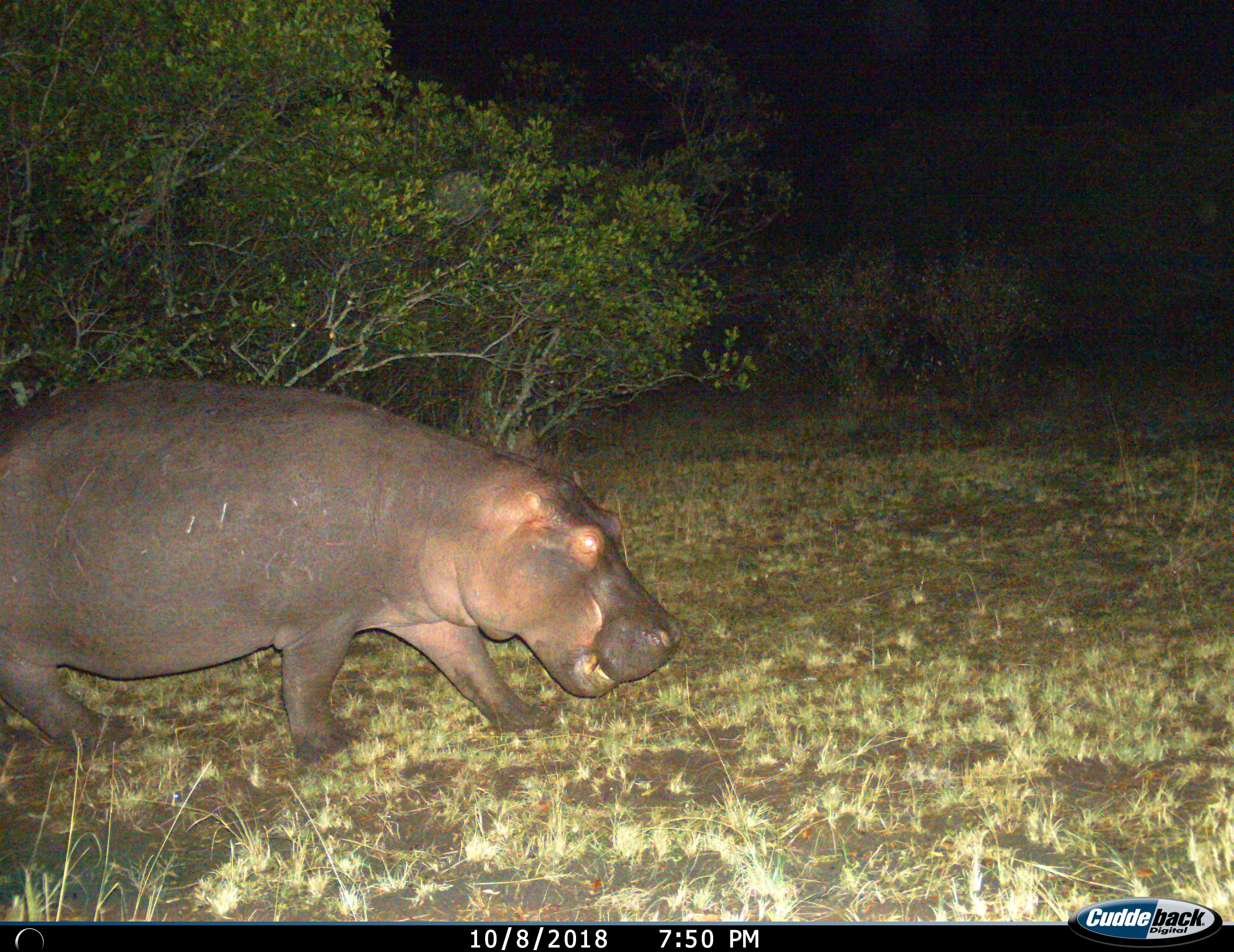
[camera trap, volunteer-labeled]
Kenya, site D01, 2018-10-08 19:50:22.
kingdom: Animalia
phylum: Chordata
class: Mammalia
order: Artiodactyla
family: Hippopotamidae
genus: Hippopotamus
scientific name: Hippopotamus amphibius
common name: hippopotamus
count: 1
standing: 9%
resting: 0%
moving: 100%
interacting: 0%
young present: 0%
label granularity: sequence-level